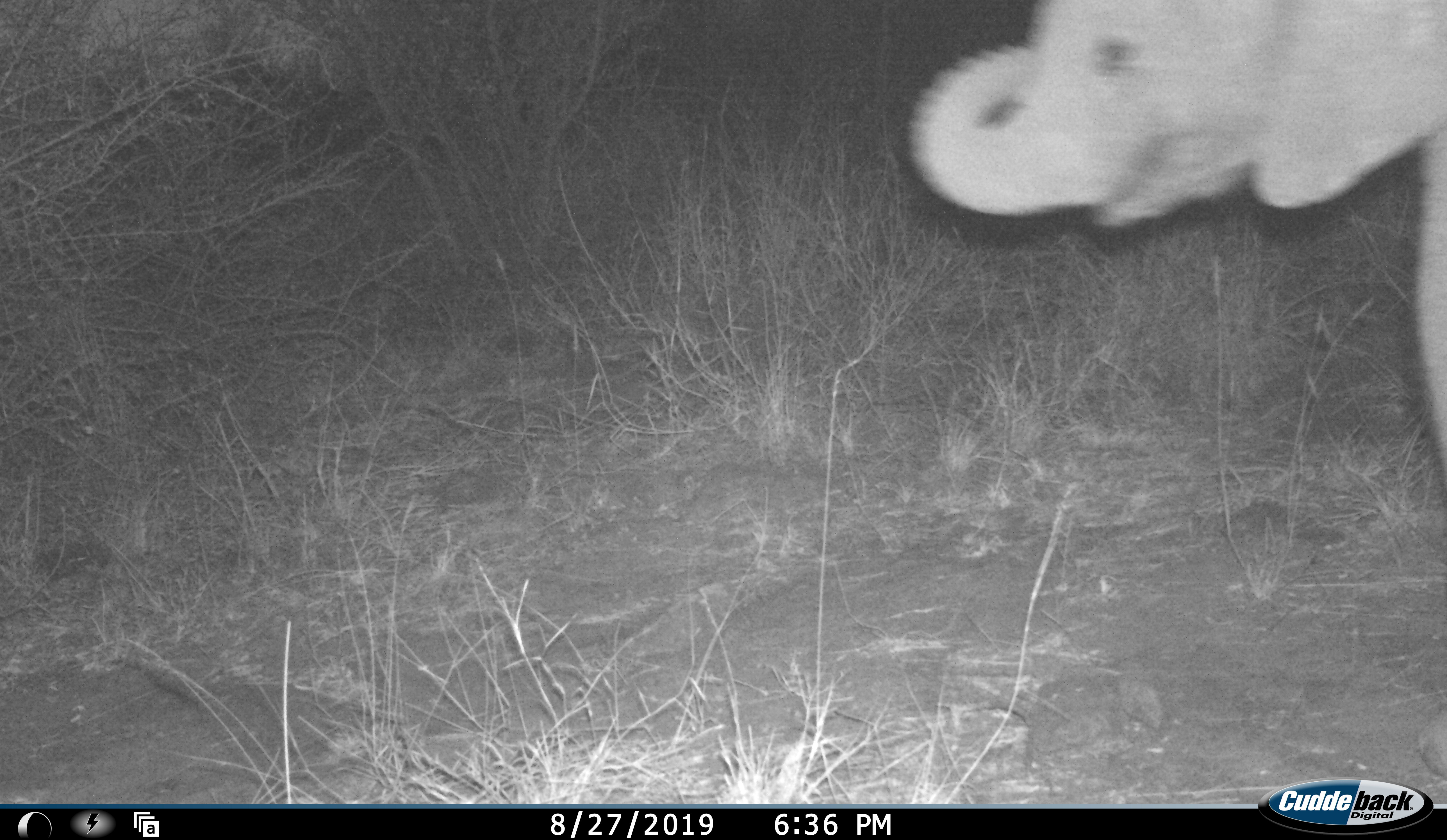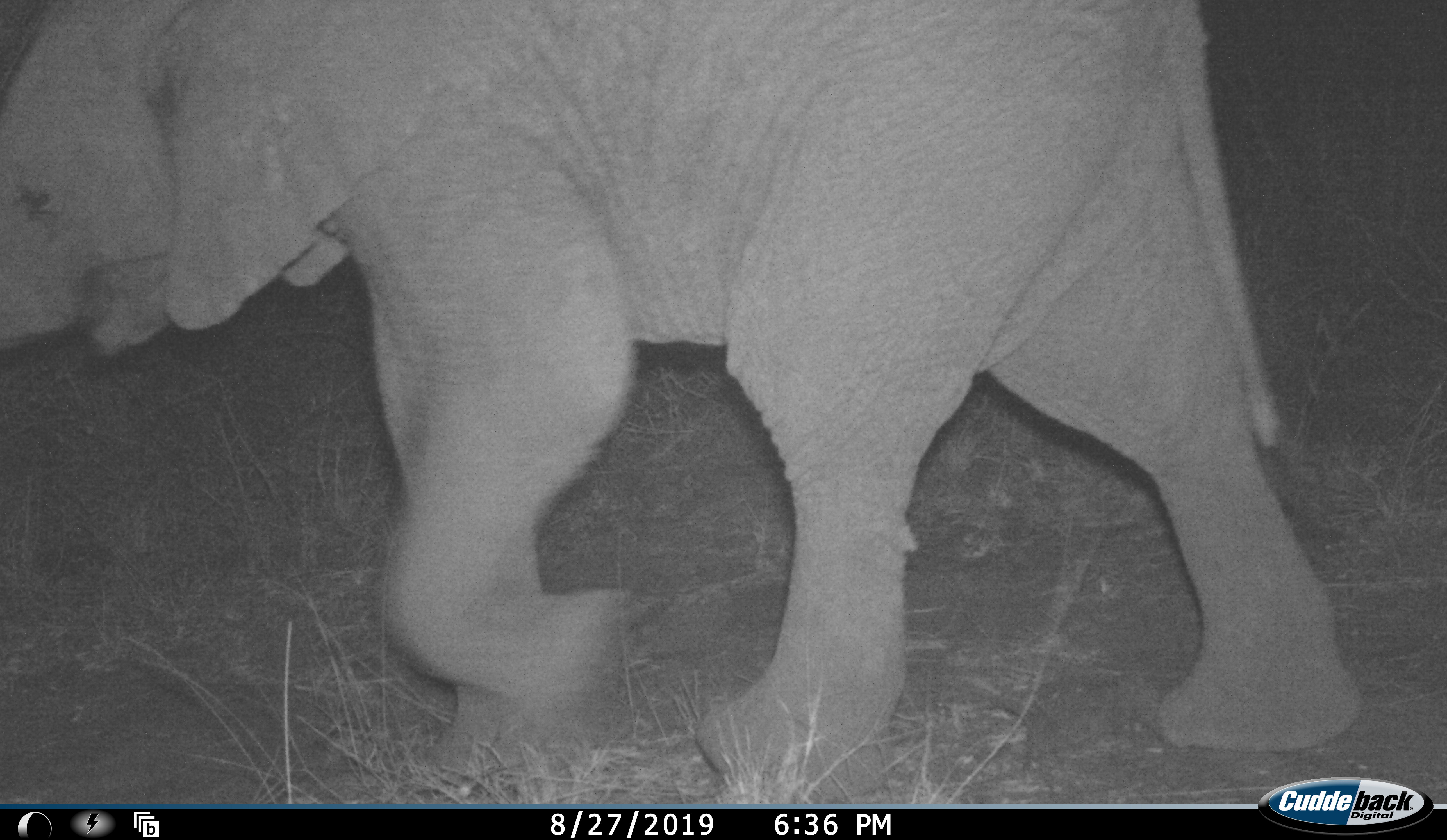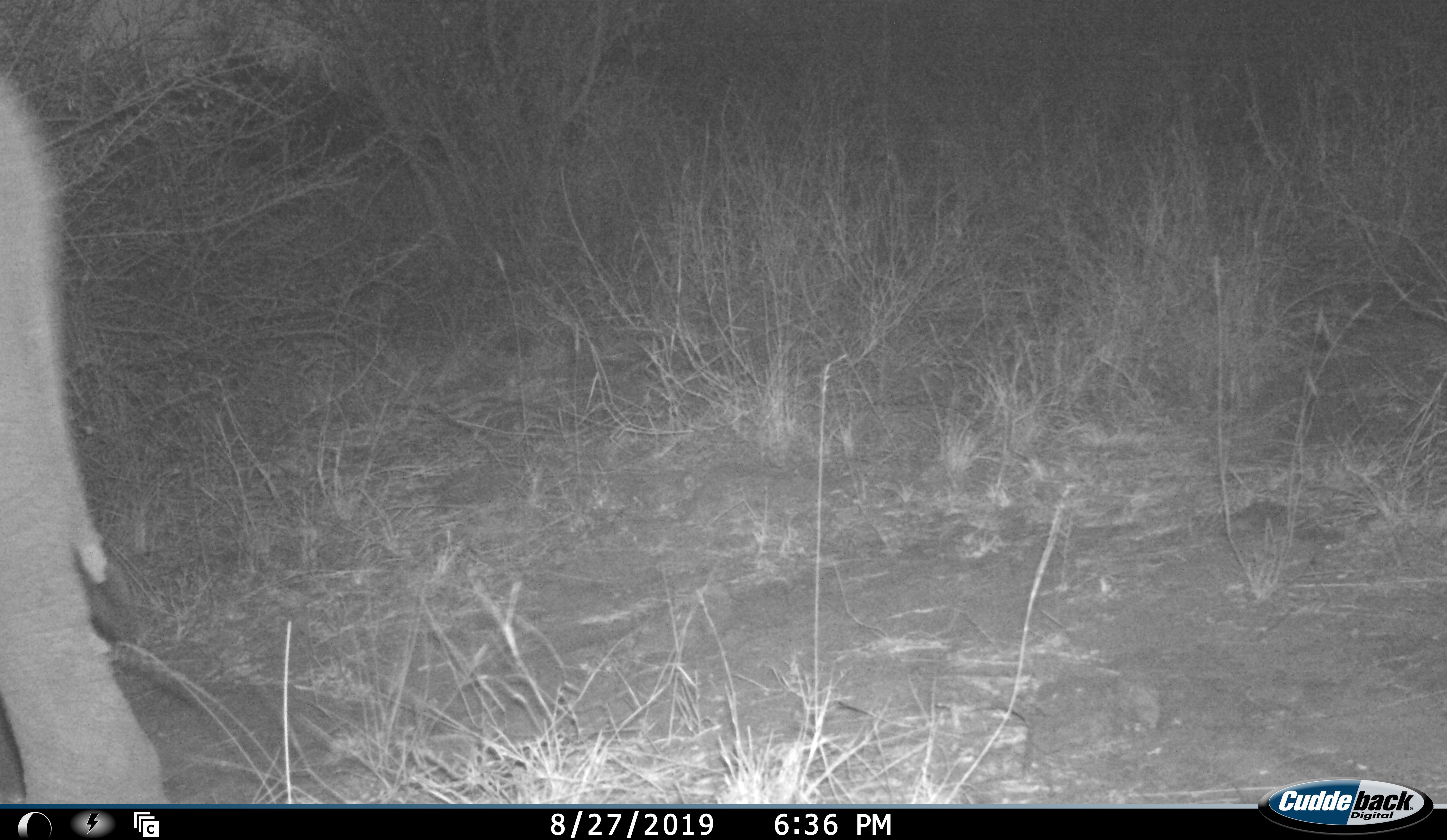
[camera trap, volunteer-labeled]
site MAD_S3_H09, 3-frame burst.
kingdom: Animalia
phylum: Chordata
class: Mammalia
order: Proboscidea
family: Elephantidae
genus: Loxodonta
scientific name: Loxodonta africana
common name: african bush elephant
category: elephant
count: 1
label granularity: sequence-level